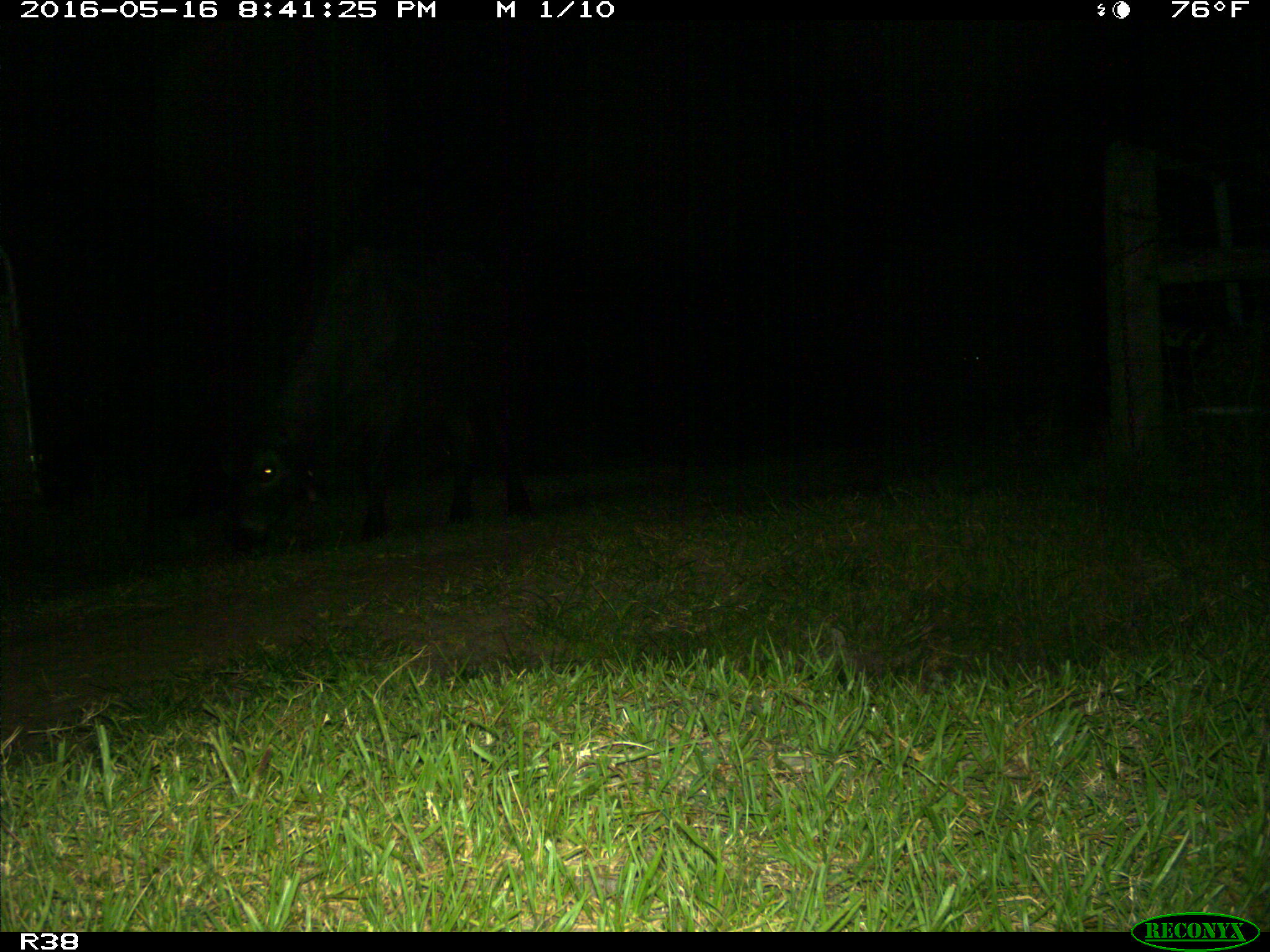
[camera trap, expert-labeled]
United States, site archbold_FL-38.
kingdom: Animalia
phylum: Chordata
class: Mammalia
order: Artiodactyla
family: Bovidae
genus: Bos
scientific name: Bos taurus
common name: domestic cow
Bos taurus (domestic cow).